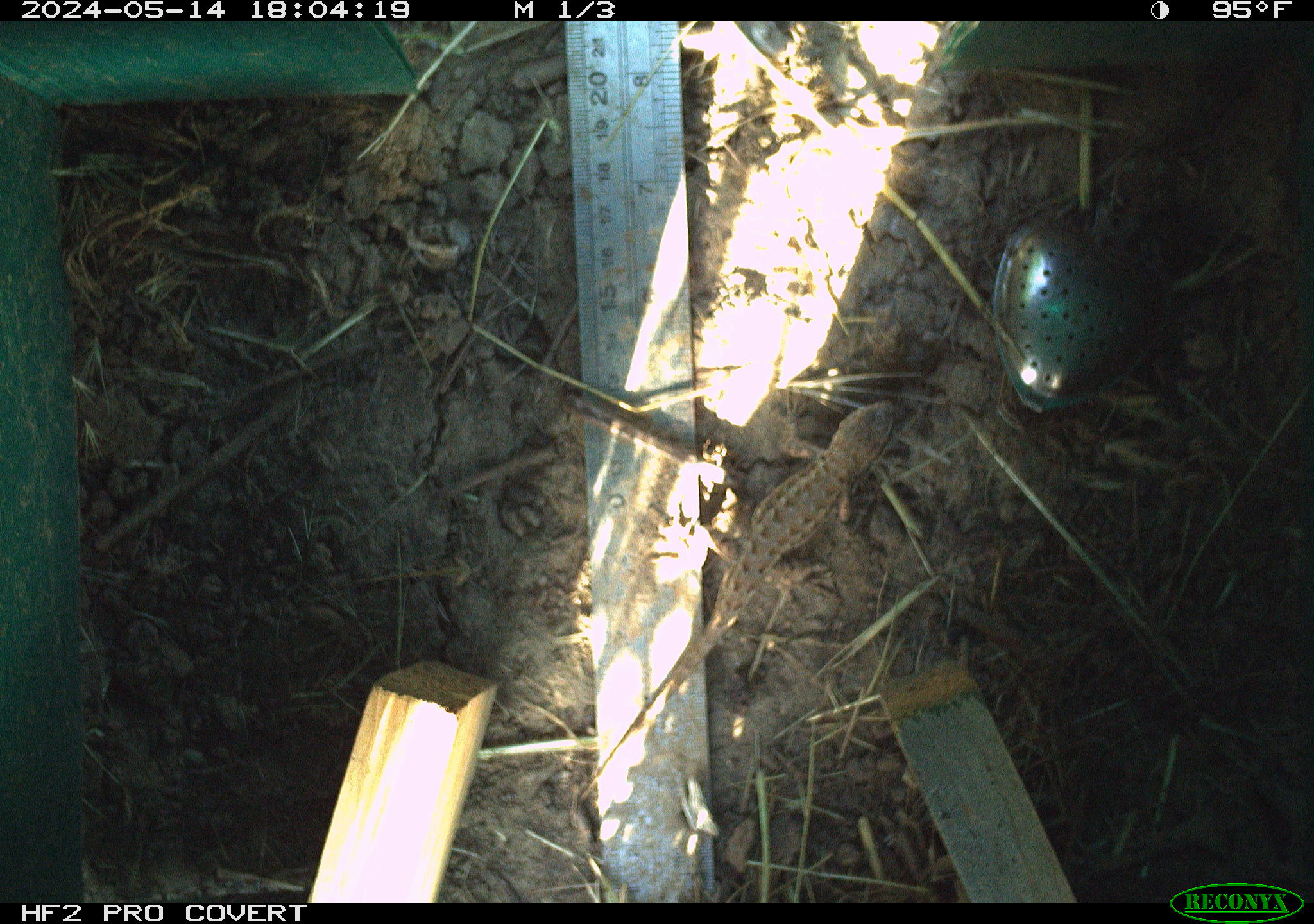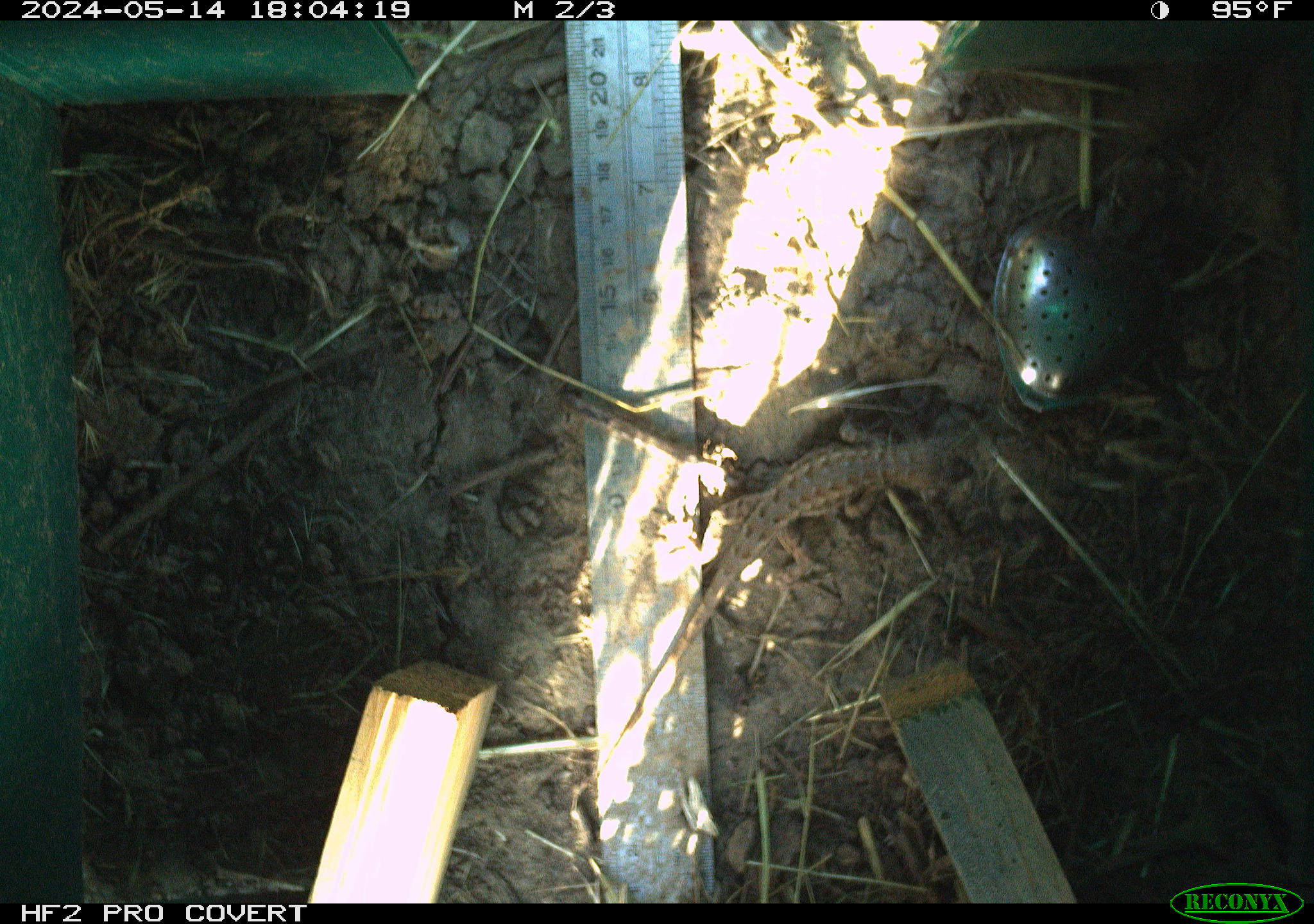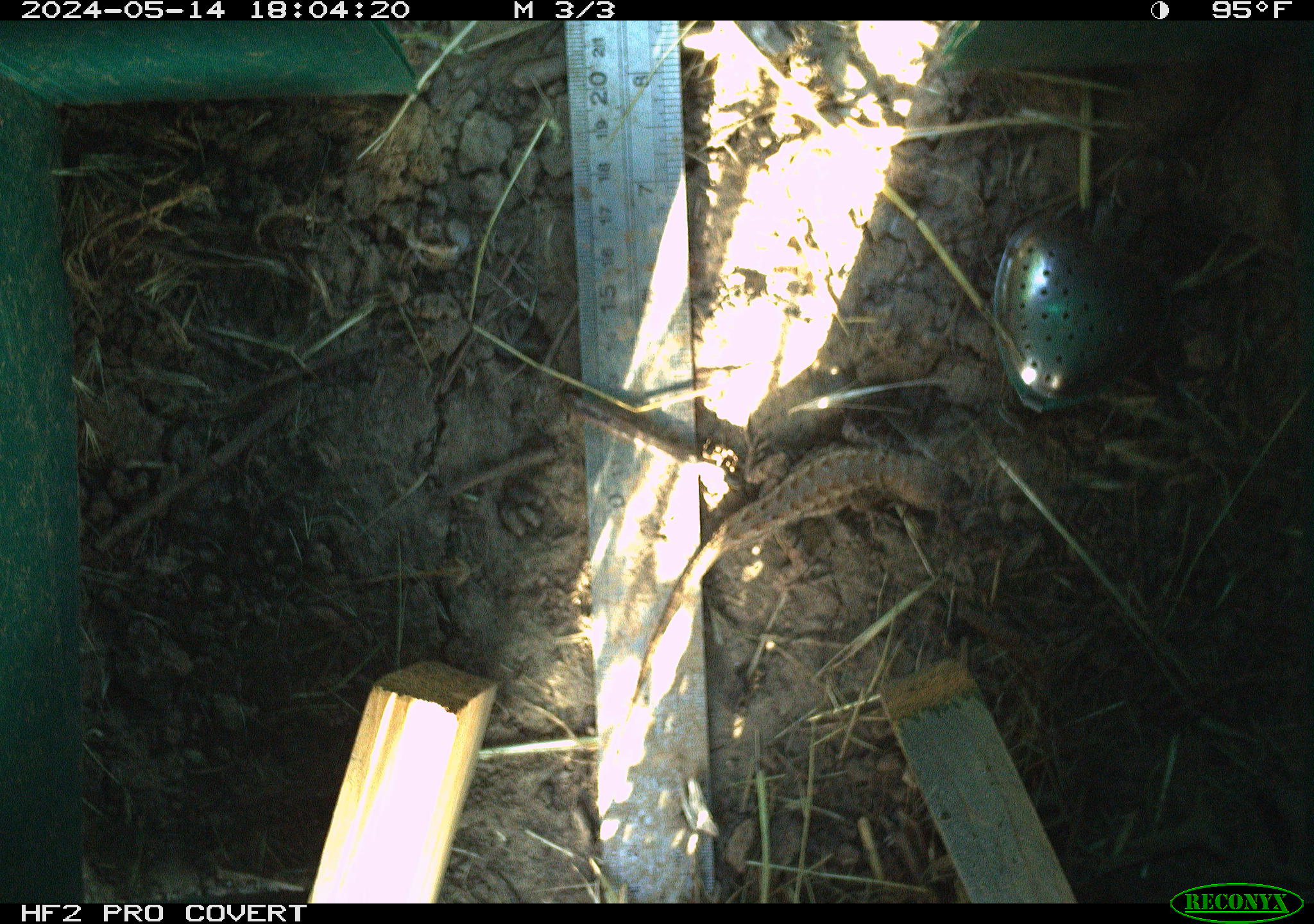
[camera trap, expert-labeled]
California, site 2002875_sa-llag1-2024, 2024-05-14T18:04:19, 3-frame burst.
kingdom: Animalia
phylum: Chordata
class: Reptilia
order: Squamata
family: Phrynosomatidae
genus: Sceloporus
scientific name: Sceloporus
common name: spiny lizards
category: sceloporus species